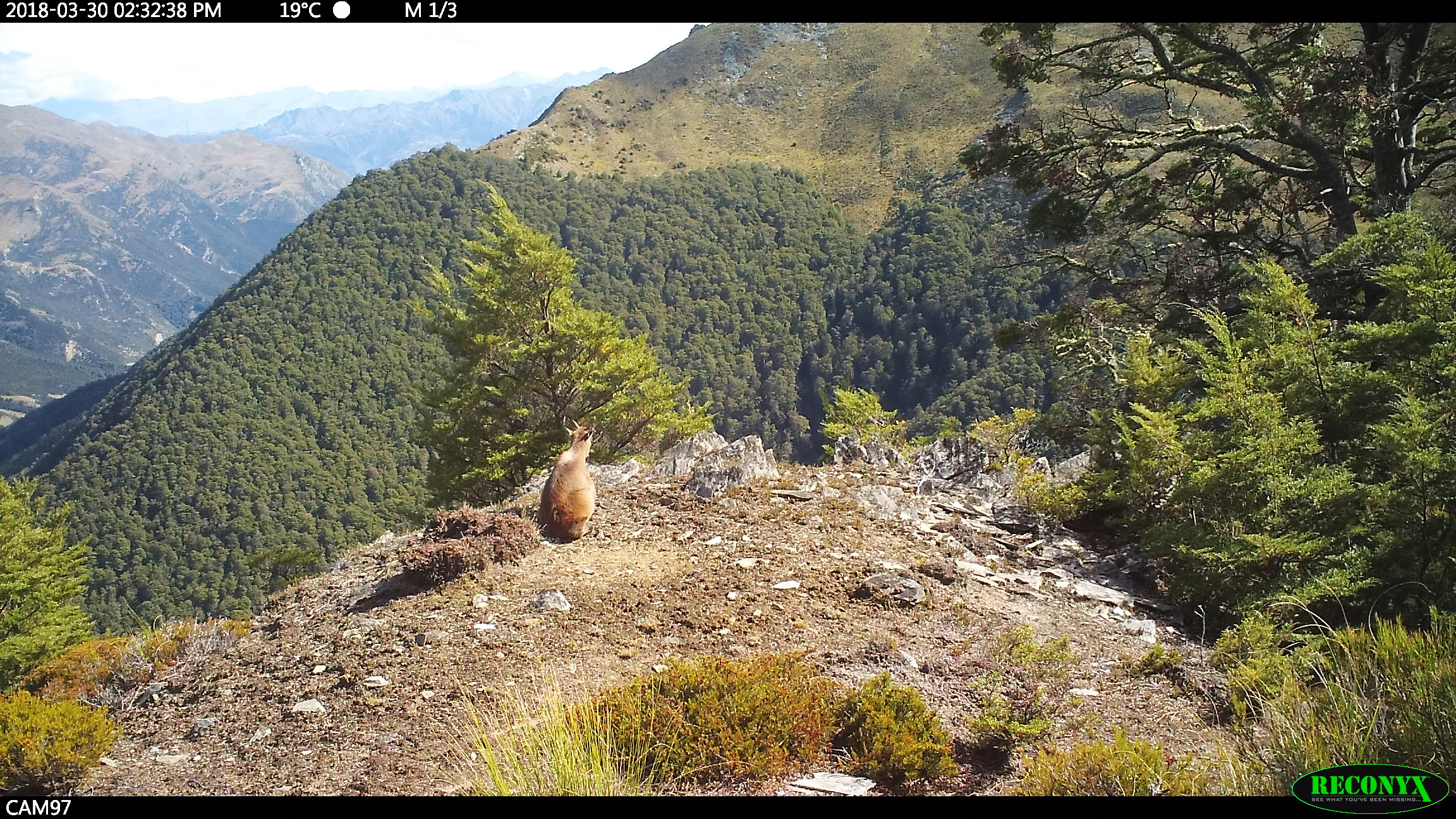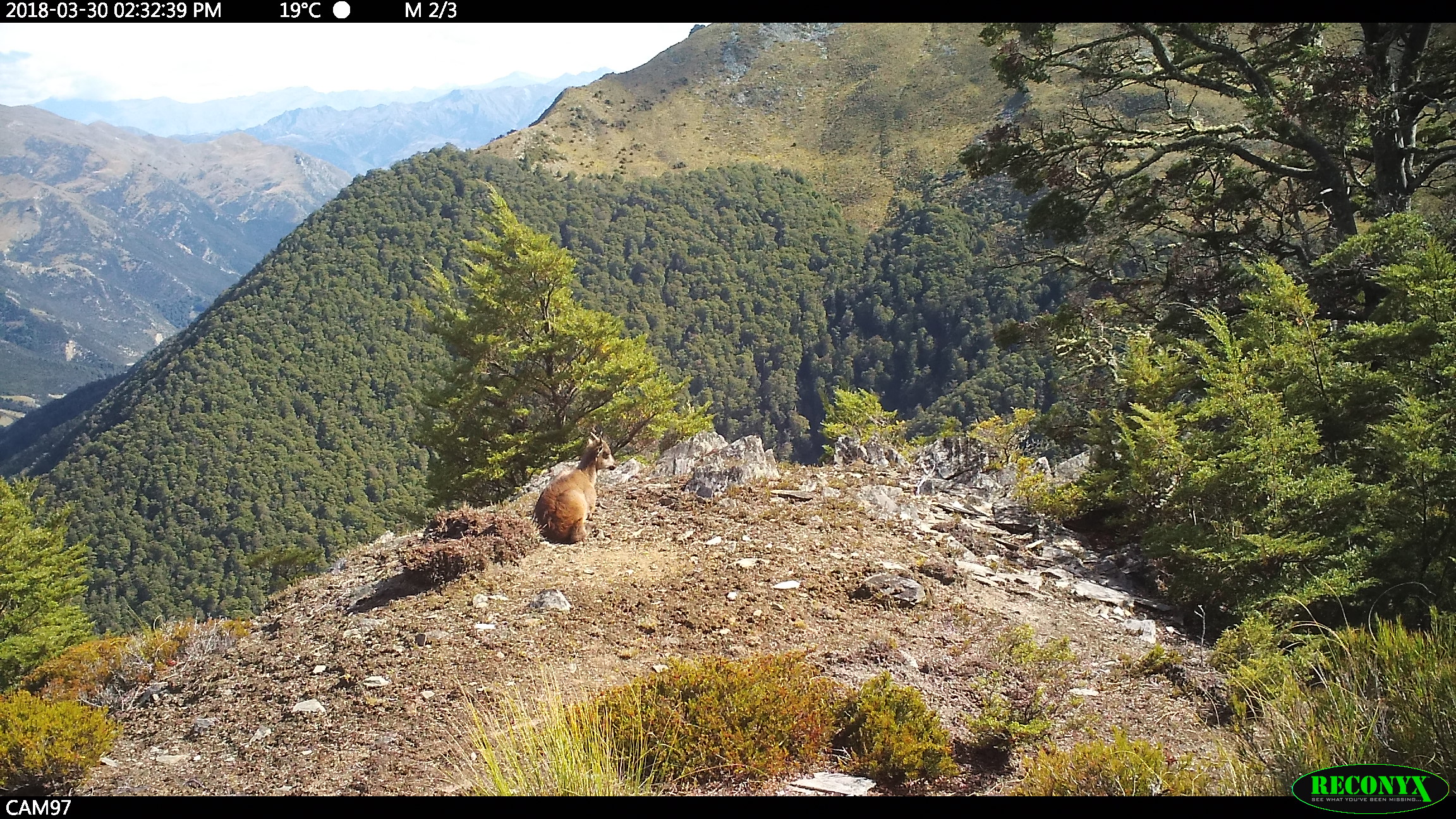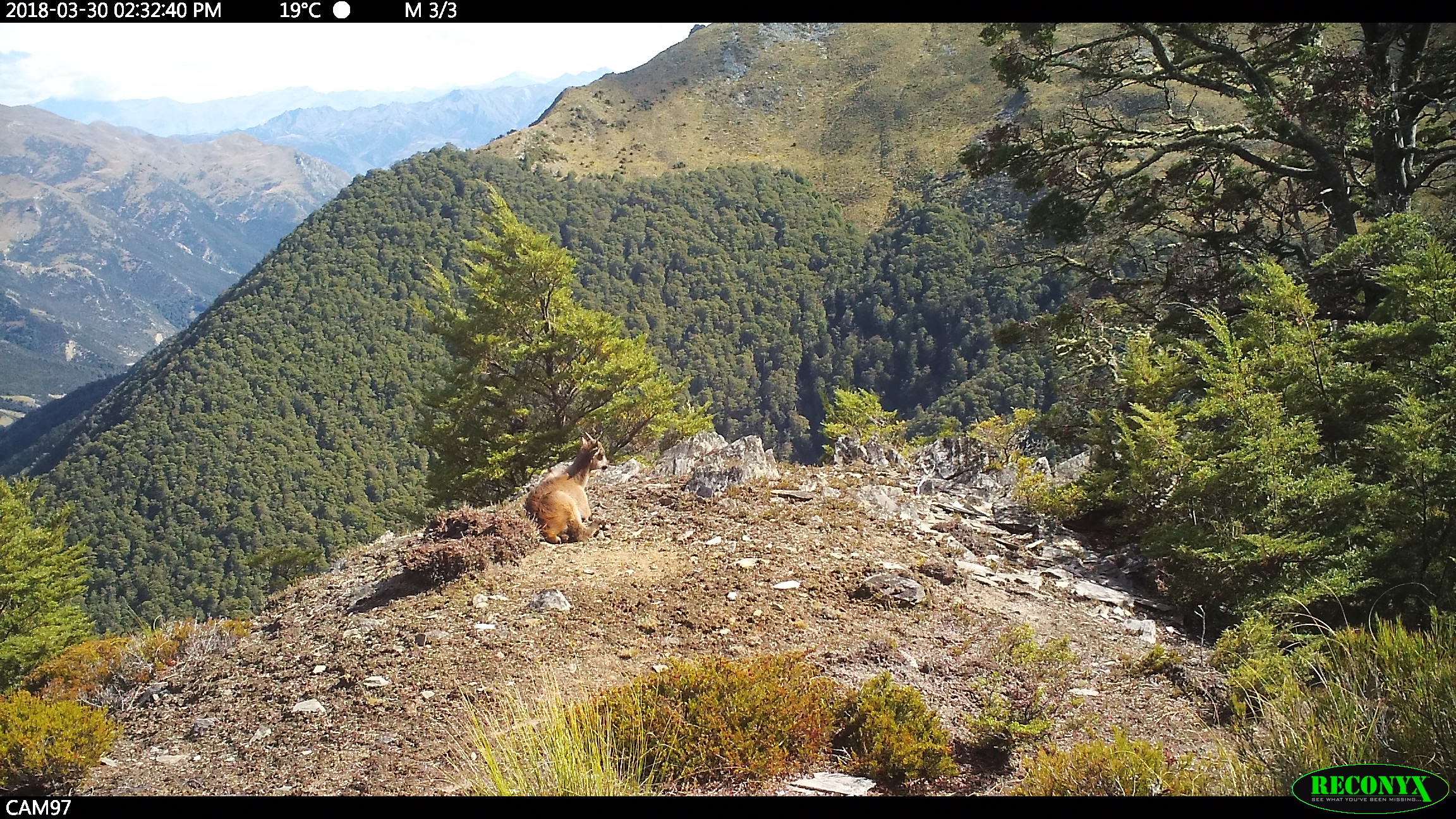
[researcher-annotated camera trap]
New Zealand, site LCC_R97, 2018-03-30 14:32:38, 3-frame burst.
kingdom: Animalia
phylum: Chordata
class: Mammalia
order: Artiodactyla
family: Bovidae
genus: Nilgiritragus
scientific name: Nilgiritragus hylocrius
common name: tahr